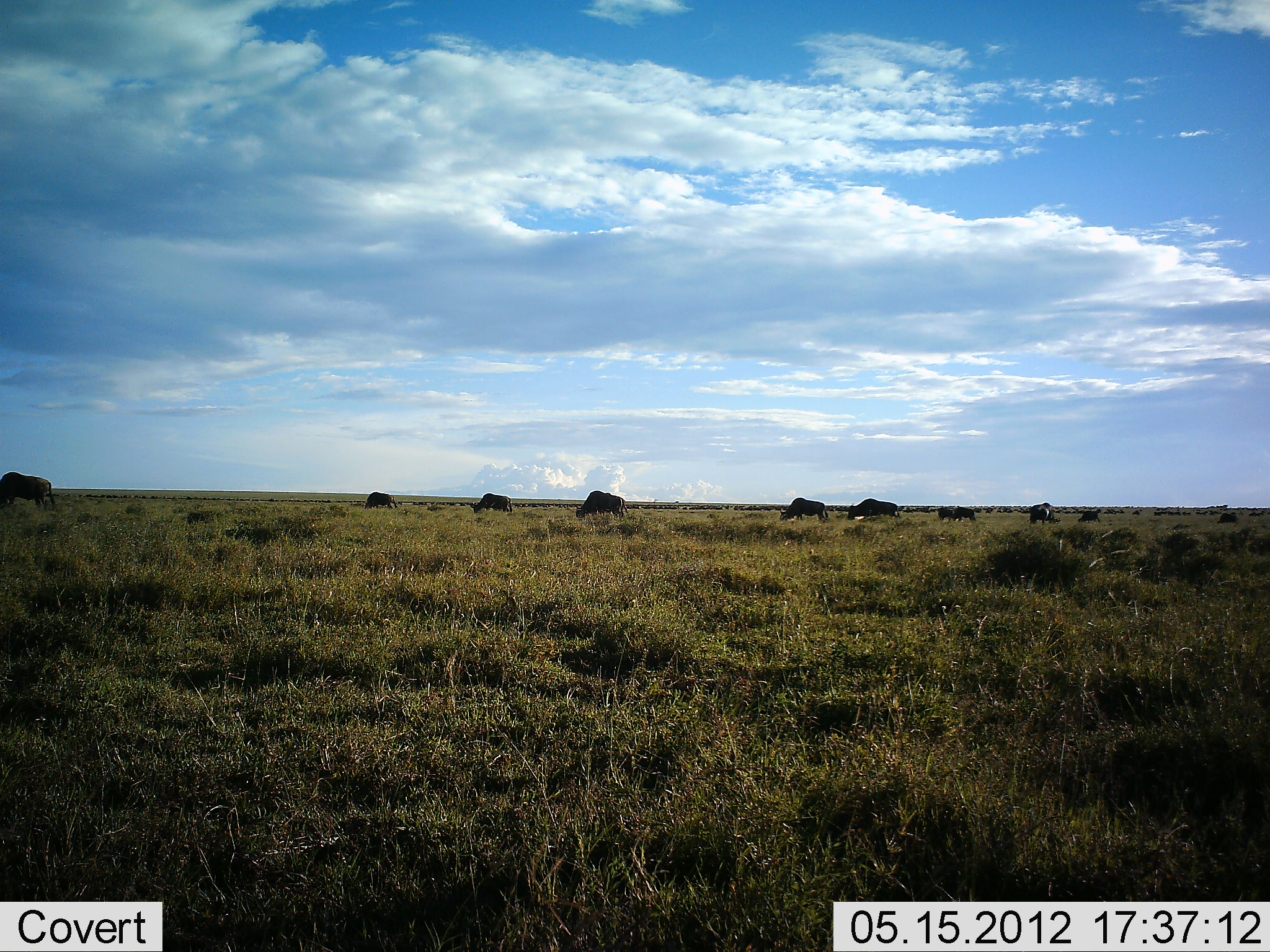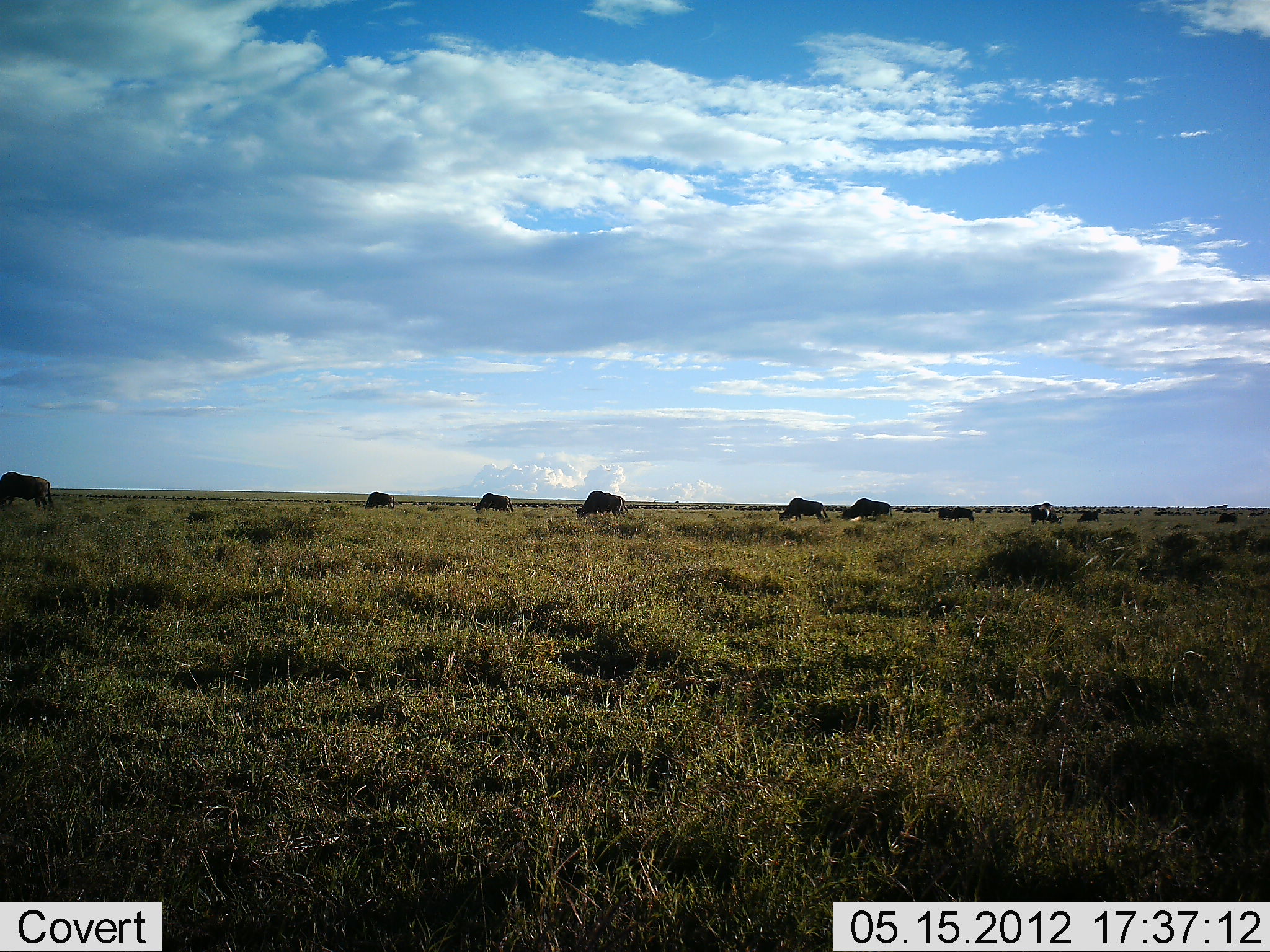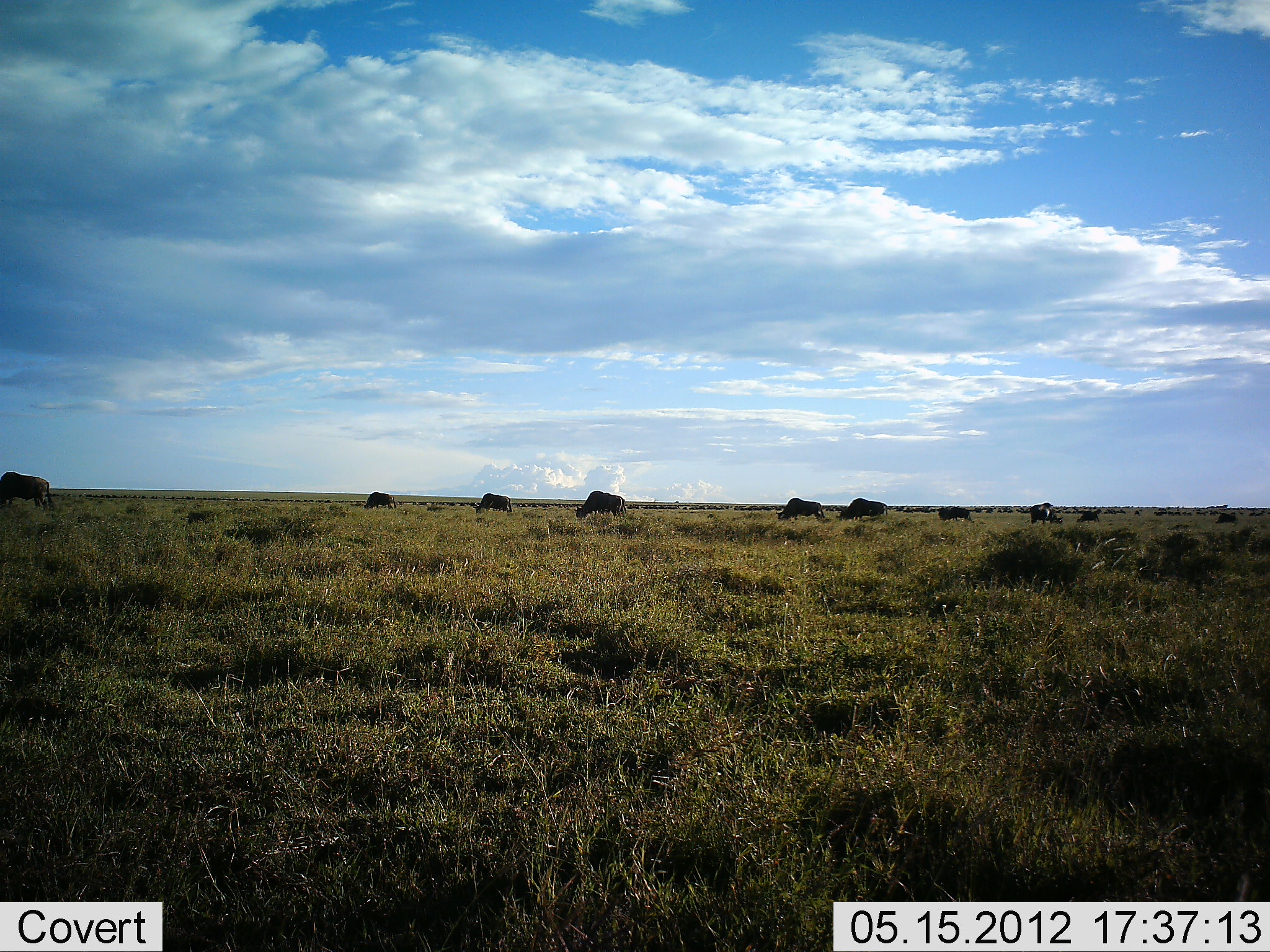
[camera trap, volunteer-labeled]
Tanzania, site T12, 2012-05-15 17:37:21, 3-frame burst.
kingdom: Animalia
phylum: Chordata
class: Mammalia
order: Artiodactyla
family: Bovidae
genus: Connochaetes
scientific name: Connochaetes taurinus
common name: blue wildebeest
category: wildebeest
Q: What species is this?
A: Wildebeest (blue wildebeest) (Connochaetes taurinus).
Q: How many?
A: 11-50.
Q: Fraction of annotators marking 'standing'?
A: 30%.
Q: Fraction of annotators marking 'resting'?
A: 0%.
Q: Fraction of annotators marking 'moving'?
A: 20%.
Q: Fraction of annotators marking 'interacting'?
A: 0%.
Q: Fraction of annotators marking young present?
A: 0%.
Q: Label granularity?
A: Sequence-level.